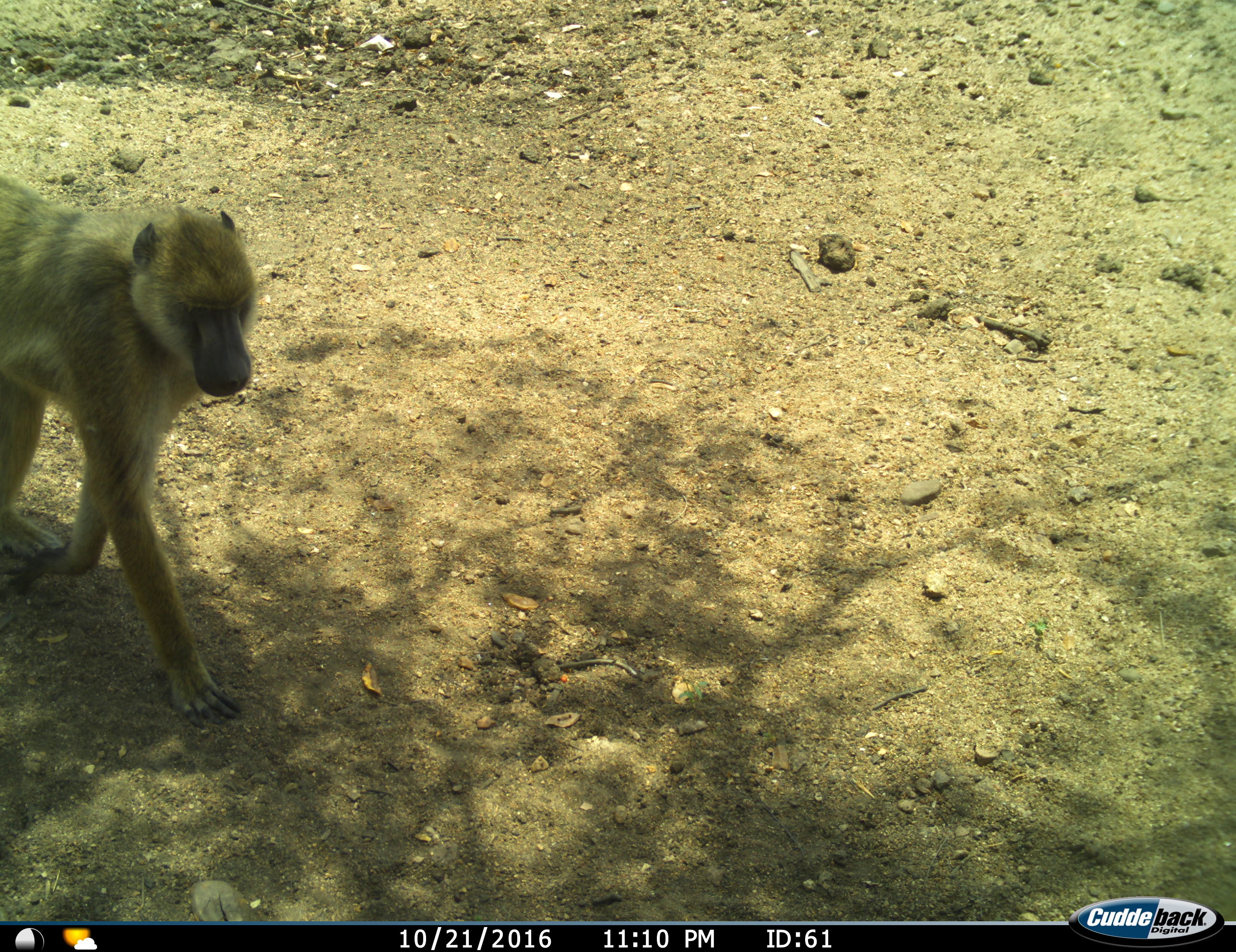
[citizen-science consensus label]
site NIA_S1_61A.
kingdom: Animalia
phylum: Chordata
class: Mammalia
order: Primates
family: Cercopithecidae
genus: Papio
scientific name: Papio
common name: baboon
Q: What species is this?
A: Baboon (Papio).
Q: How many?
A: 1.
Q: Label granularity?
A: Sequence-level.